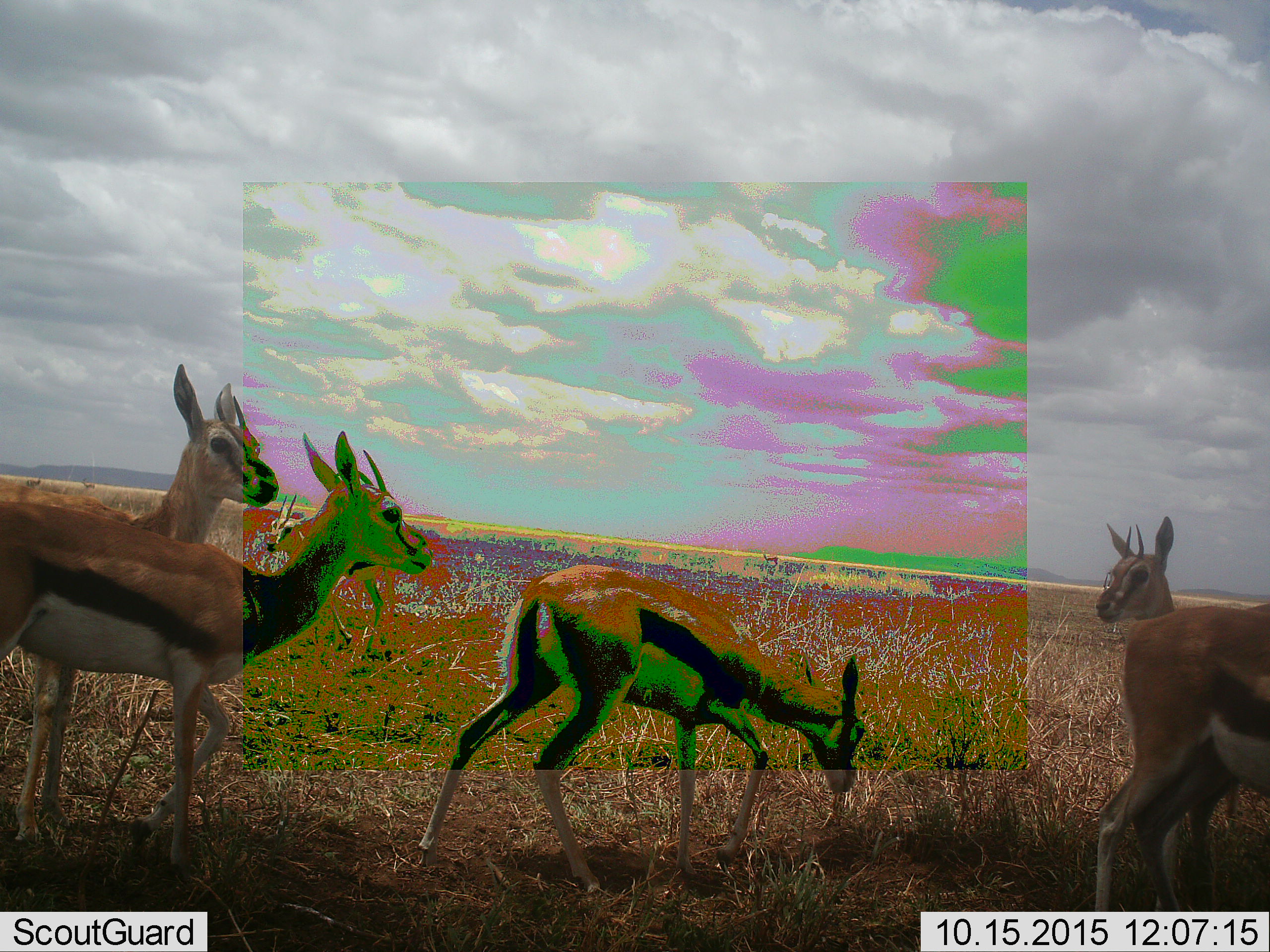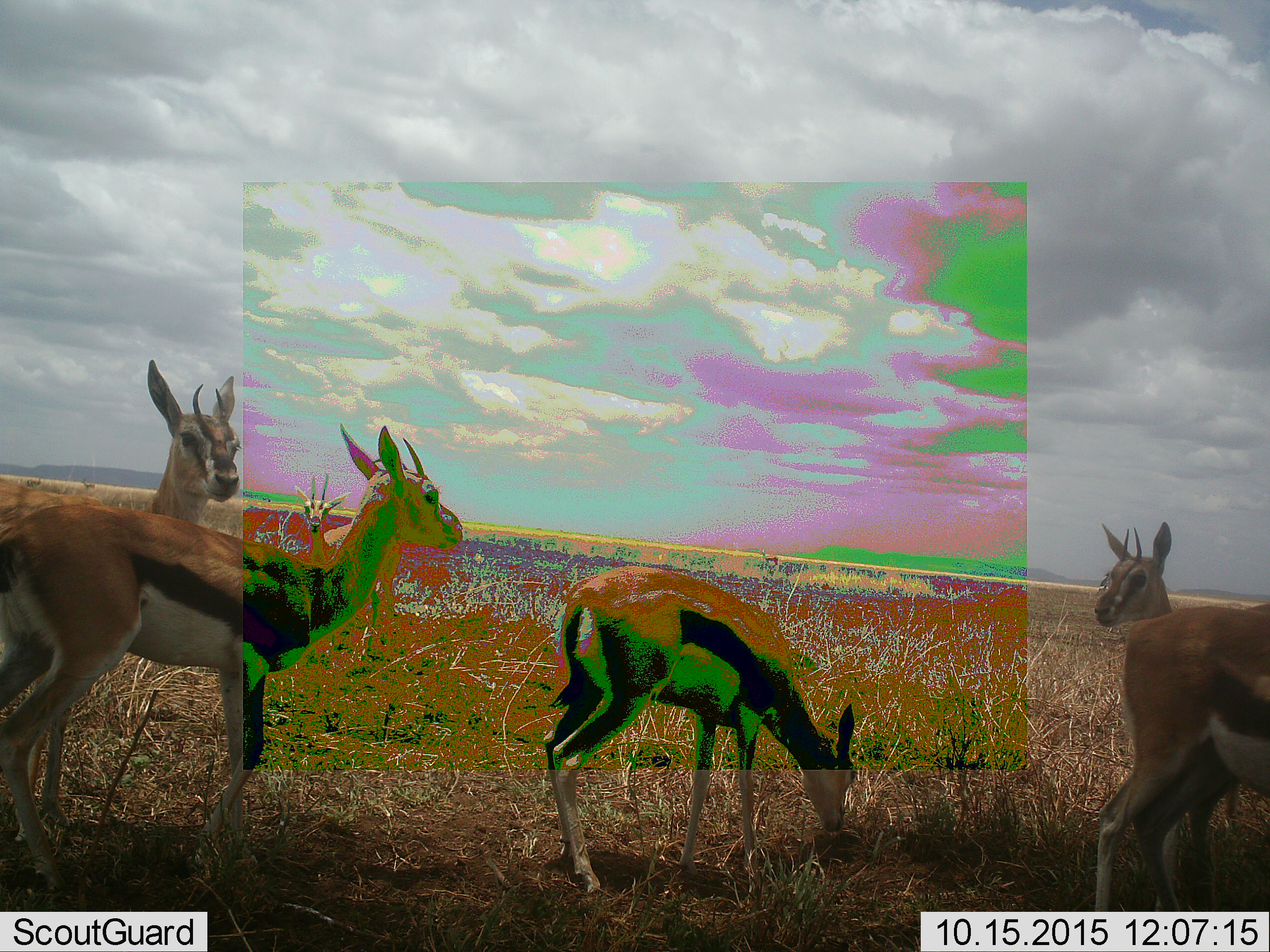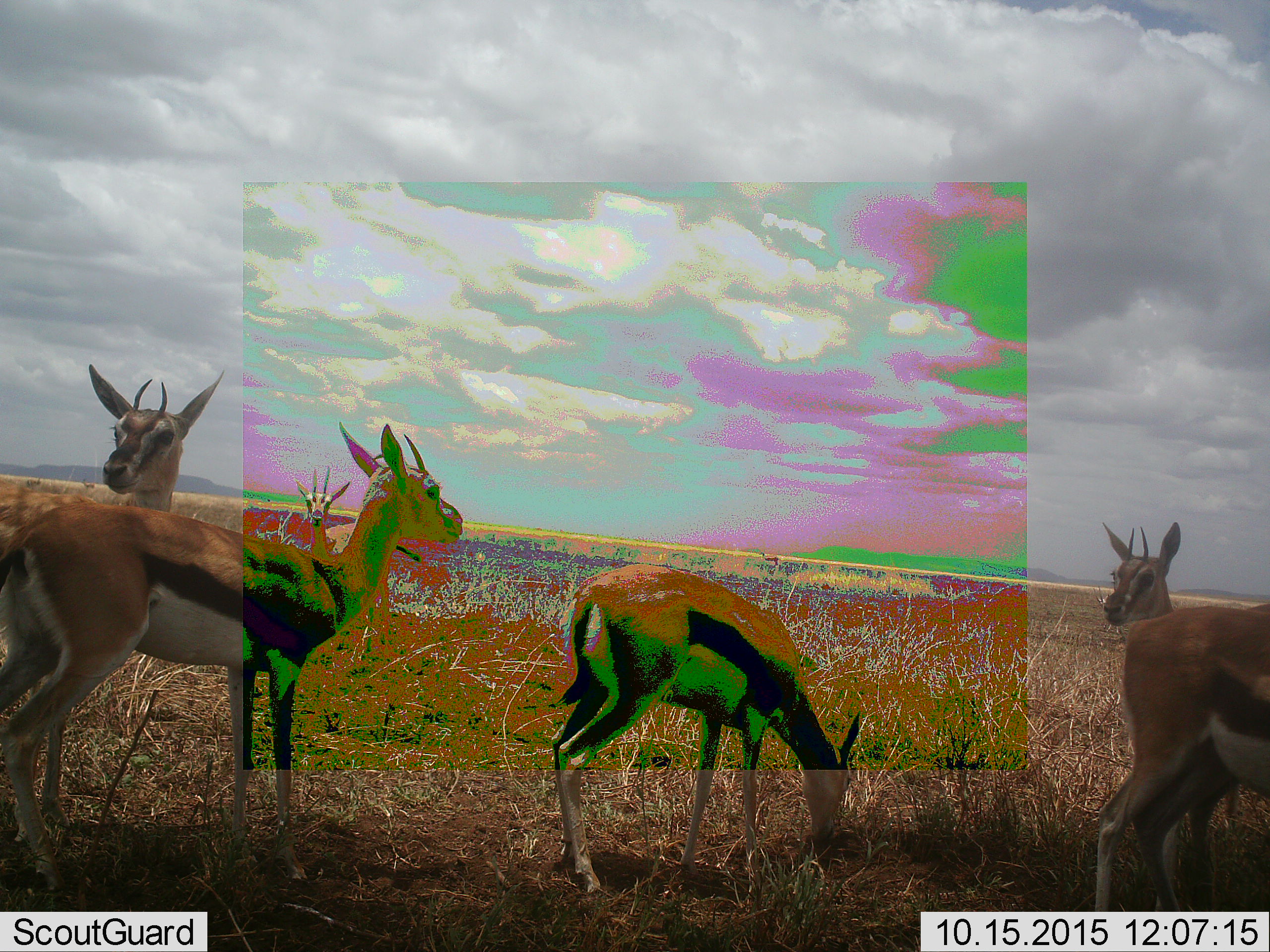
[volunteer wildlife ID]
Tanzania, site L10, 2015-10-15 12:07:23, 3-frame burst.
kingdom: Animalia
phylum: Chordata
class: Mammalia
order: Artiodactyla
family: Bovidae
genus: Eudorcas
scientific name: Eudorcas thomsonii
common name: thomson's gazelle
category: gazellethomsons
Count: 5.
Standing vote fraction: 89%.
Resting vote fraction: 0%.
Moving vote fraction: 22%.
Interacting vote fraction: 0%.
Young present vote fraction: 11%.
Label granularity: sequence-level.